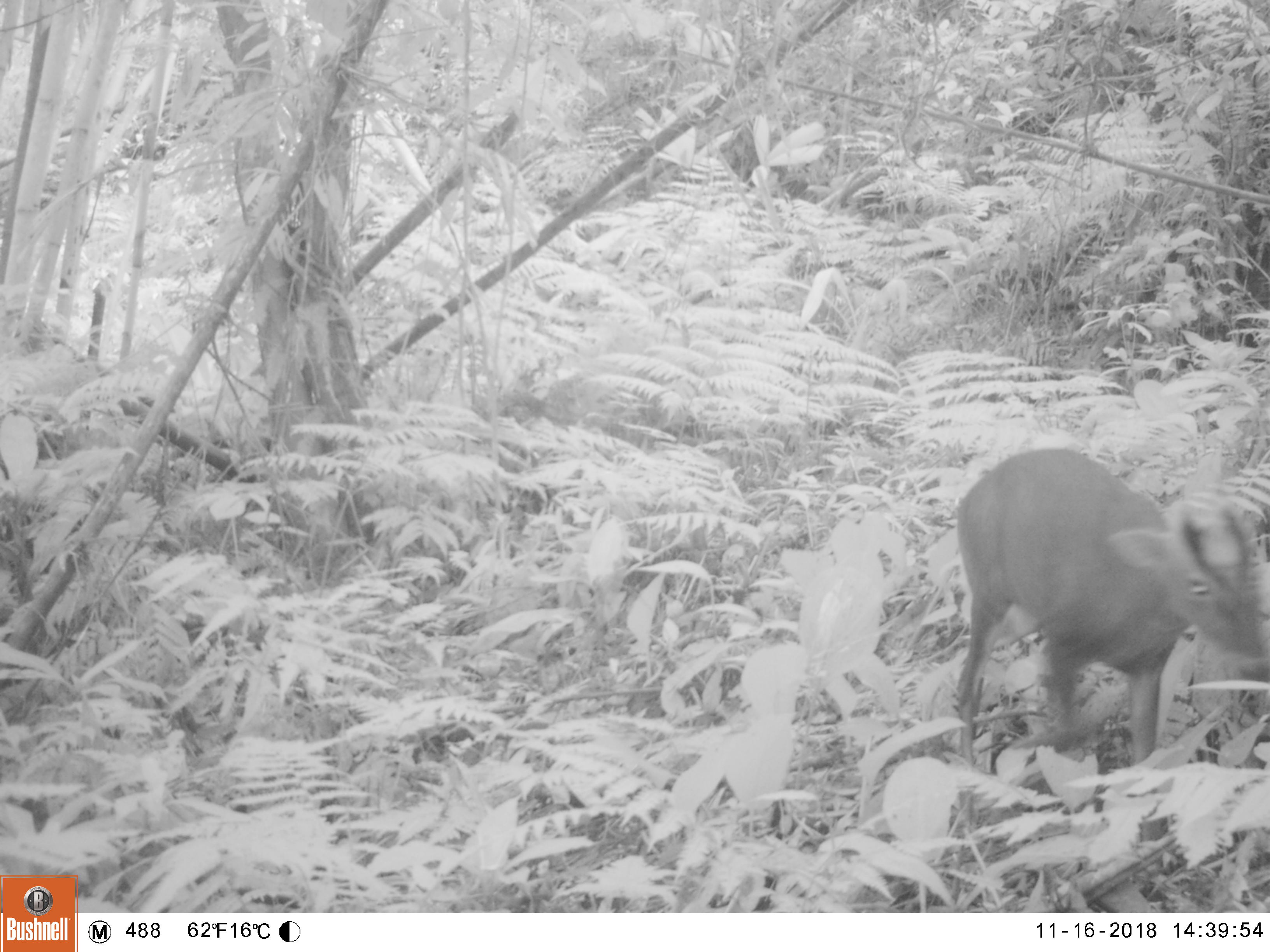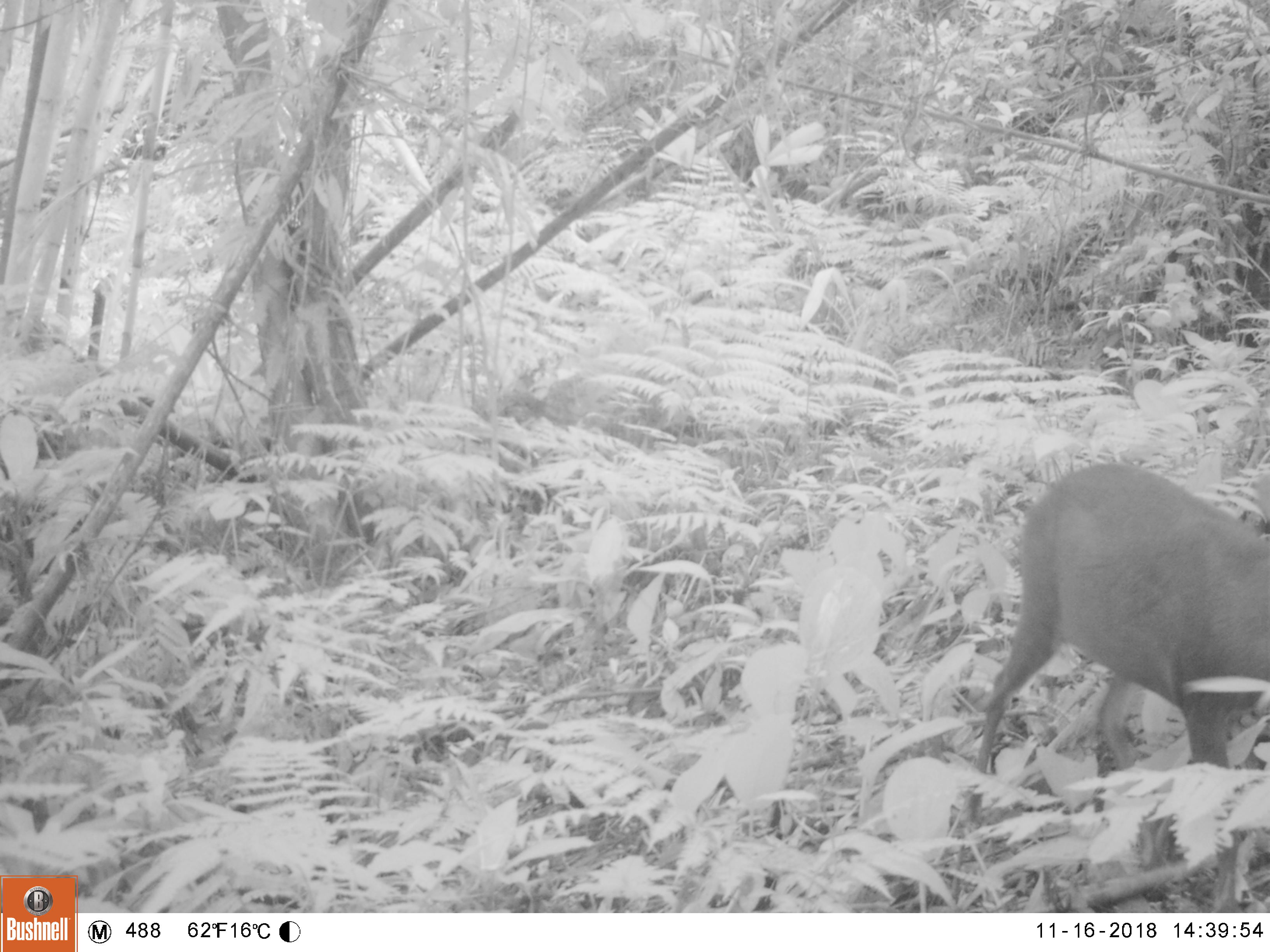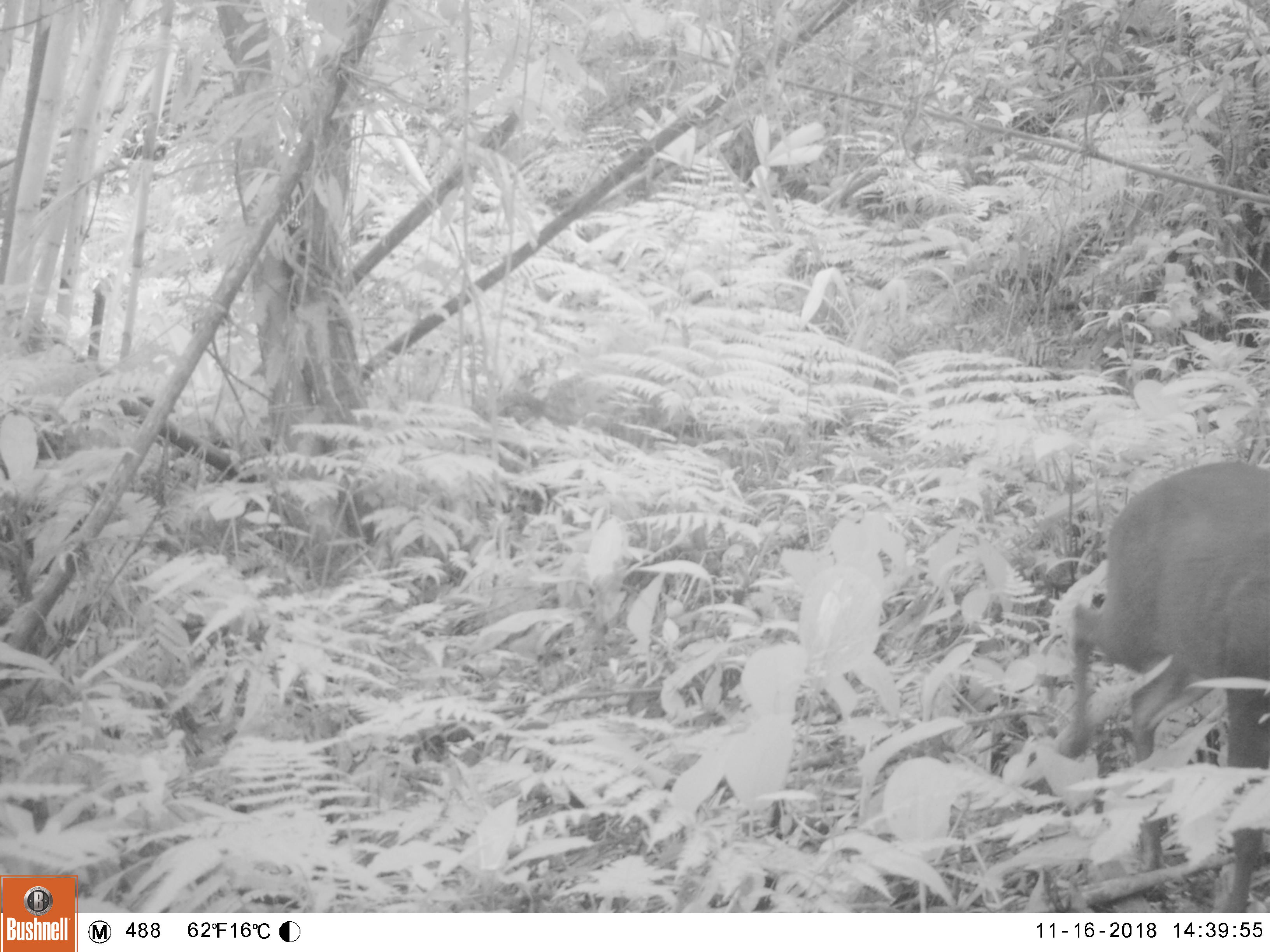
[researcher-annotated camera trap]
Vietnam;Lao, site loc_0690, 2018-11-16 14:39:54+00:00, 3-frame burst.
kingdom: Animalia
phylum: Chordata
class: Mammalia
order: Artiodactyla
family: Cervidae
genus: Muntiacus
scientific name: Muntiacus rooseveltorum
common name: roosevelt's muntjac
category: roosevelts muntjac group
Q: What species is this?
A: Roosevelts muntjac group (roosevelt's muntjac) (Muntiacus rooseveltorum).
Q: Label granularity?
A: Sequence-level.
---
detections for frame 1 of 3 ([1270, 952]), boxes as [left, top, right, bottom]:
roosevelts muntjac group: [954, 449, 1270, 765]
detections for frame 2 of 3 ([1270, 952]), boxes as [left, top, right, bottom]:
roosevelts muntjac group: [961, 461, 1270, 913]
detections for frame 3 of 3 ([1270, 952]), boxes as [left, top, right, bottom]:
roosevelts muntjac group: [1060, 460, 1270, 913]